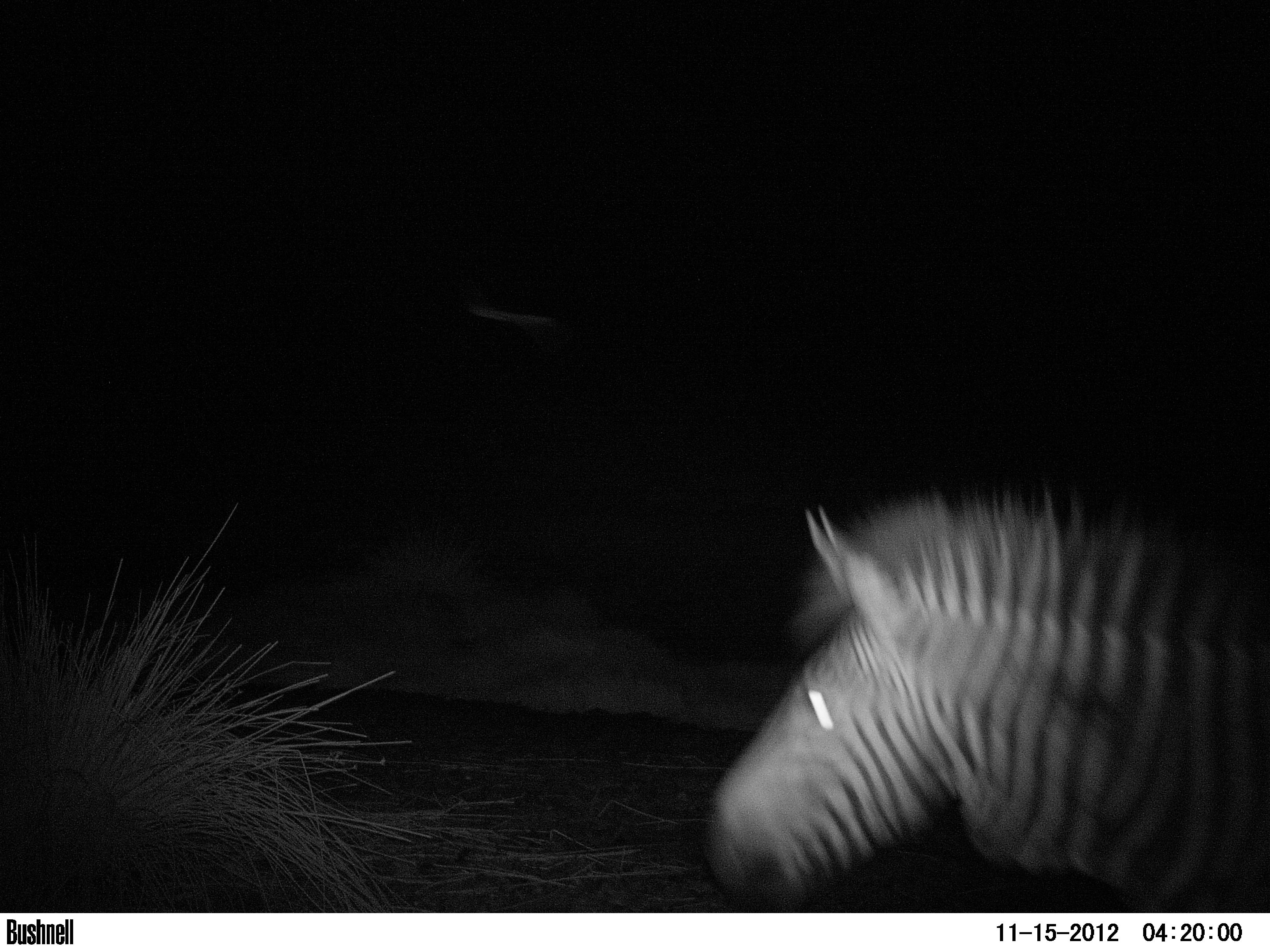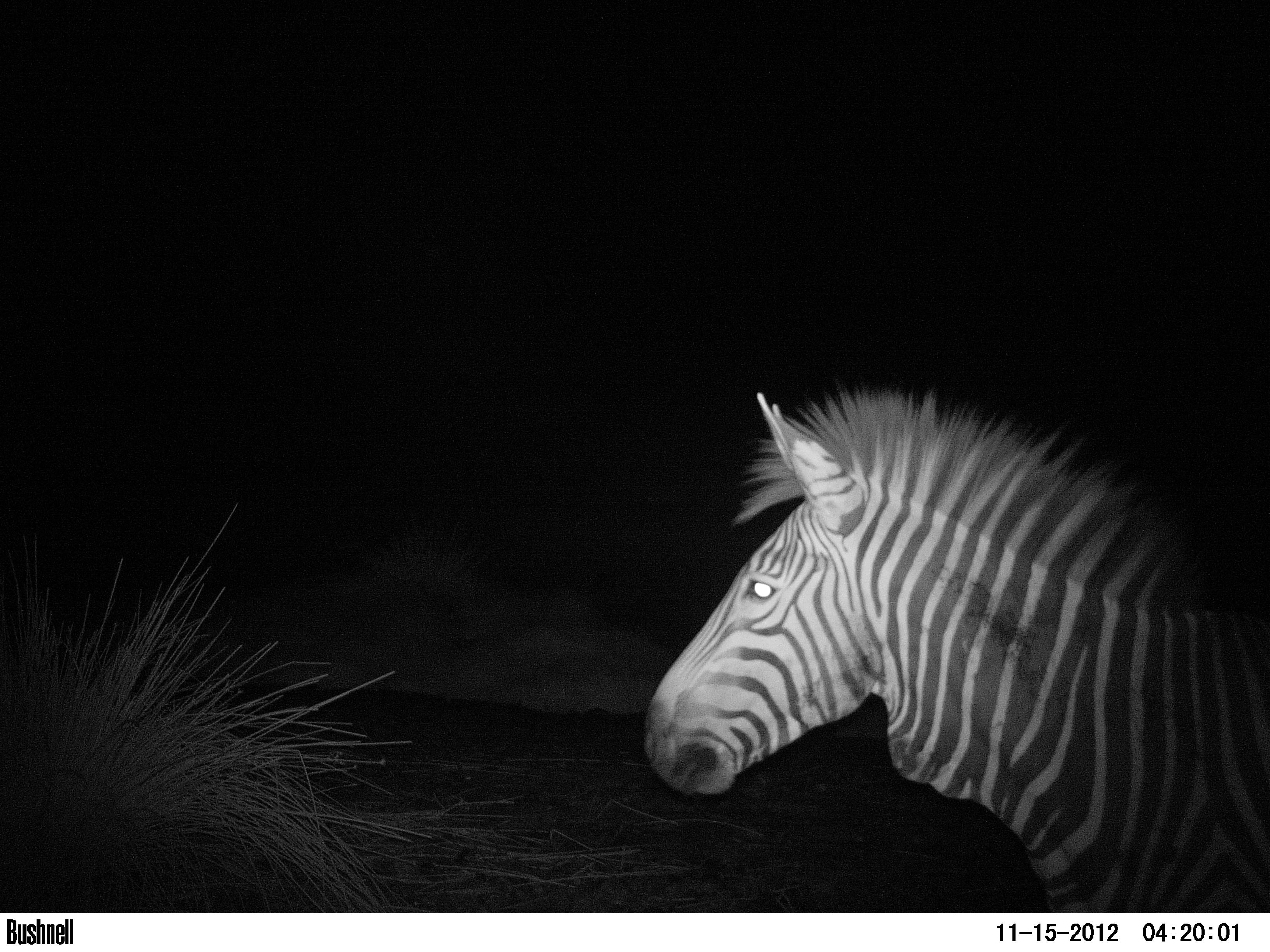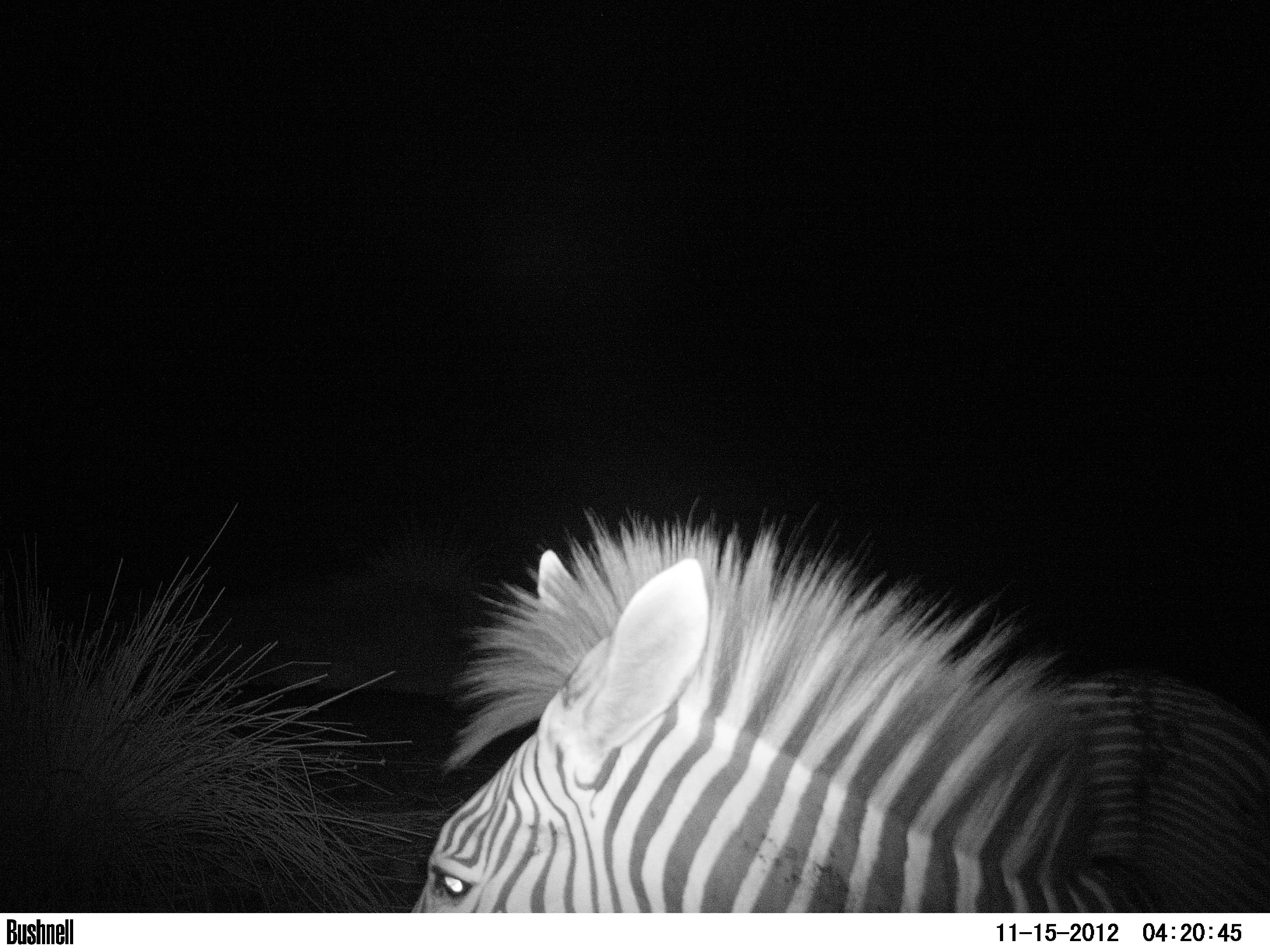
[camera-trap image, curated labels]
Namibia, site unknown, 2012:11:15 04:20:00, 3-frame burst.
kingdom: Animalia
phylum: Chordata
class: Mammalia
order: Perissodactyla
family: Equidae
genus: Equus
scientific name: Equus zebra hartmannae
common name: hartmann's mountain zebra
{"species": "Equus zebra hartmannae (hartmann's mountain zebra)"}